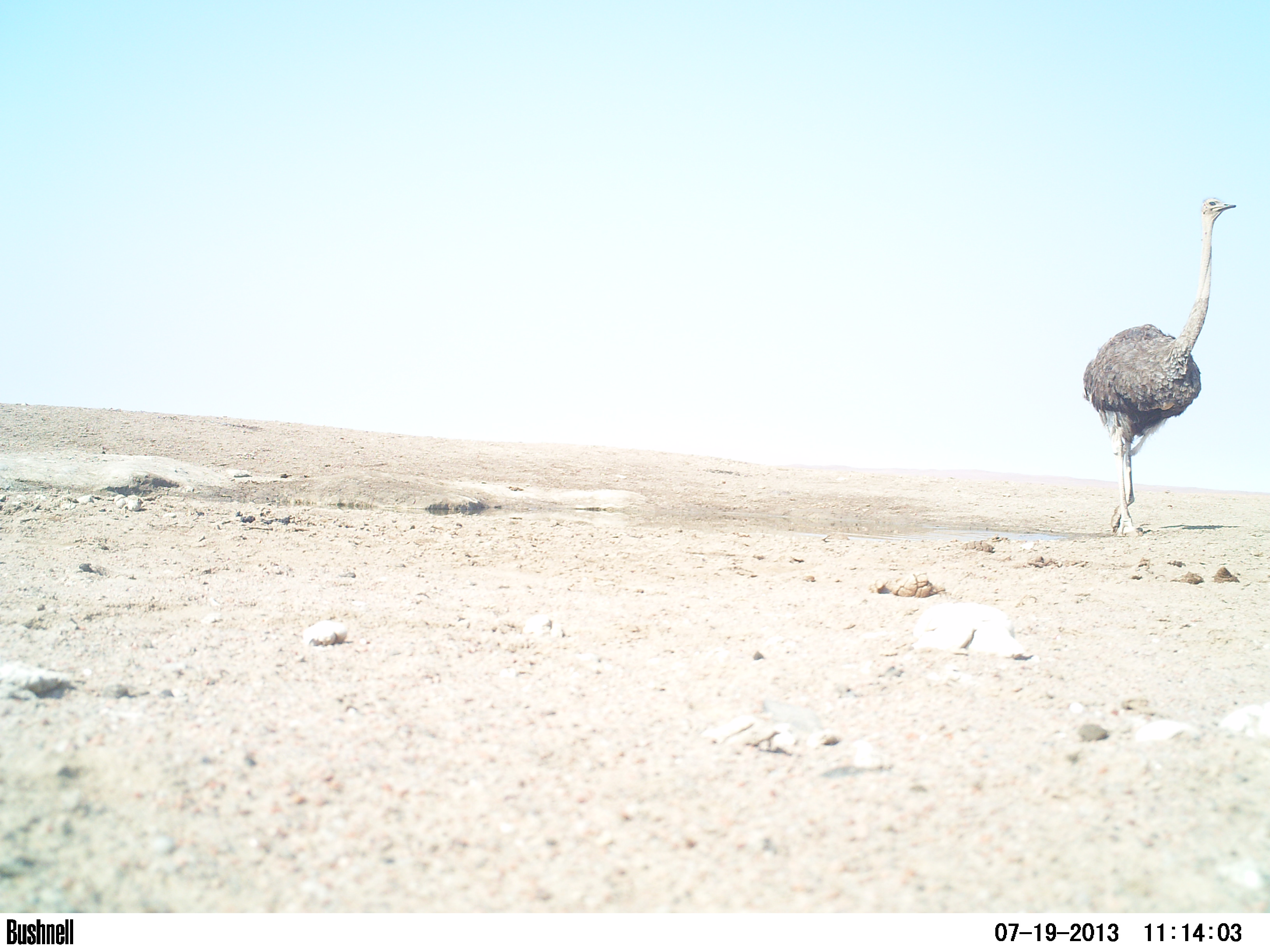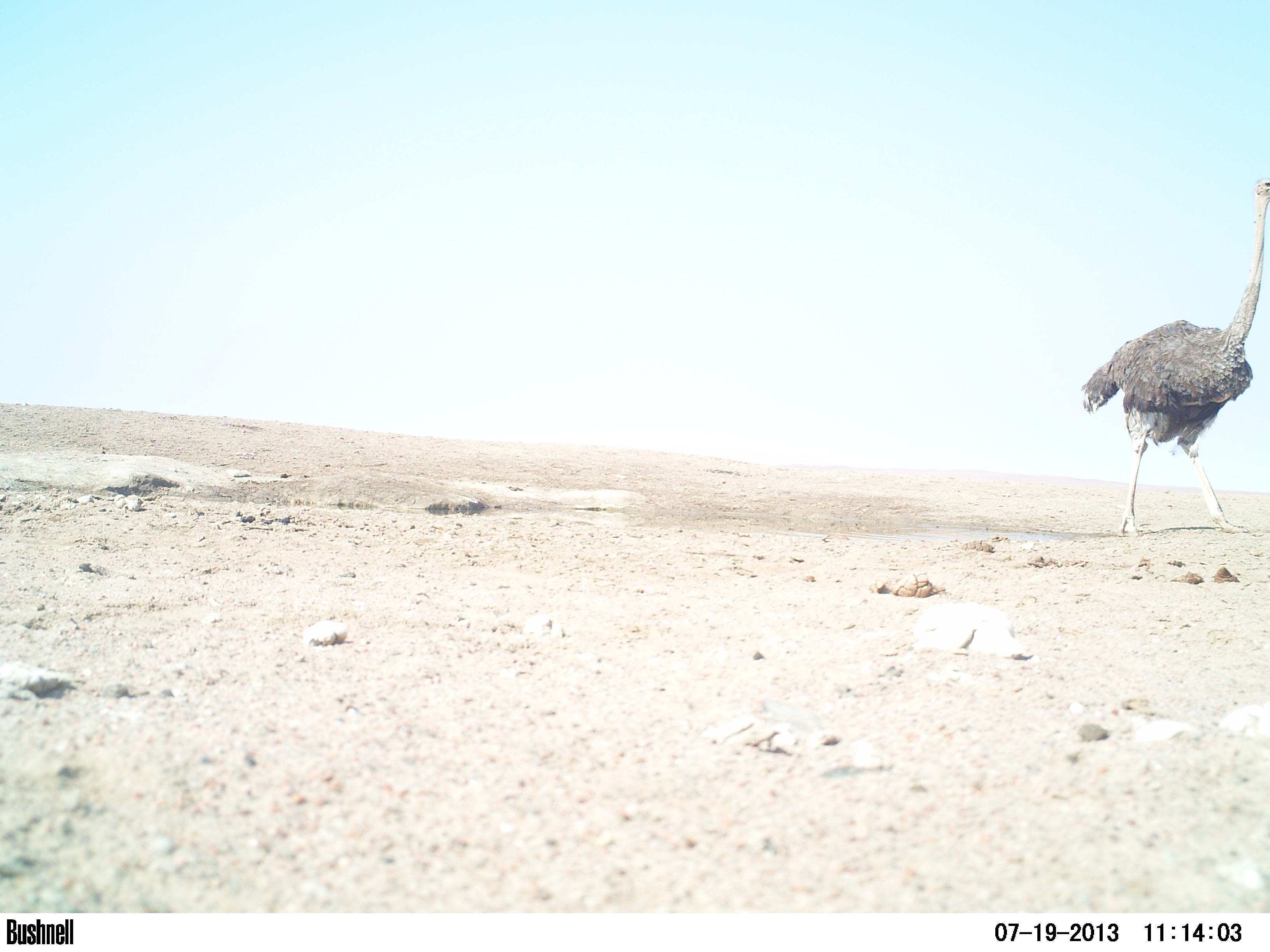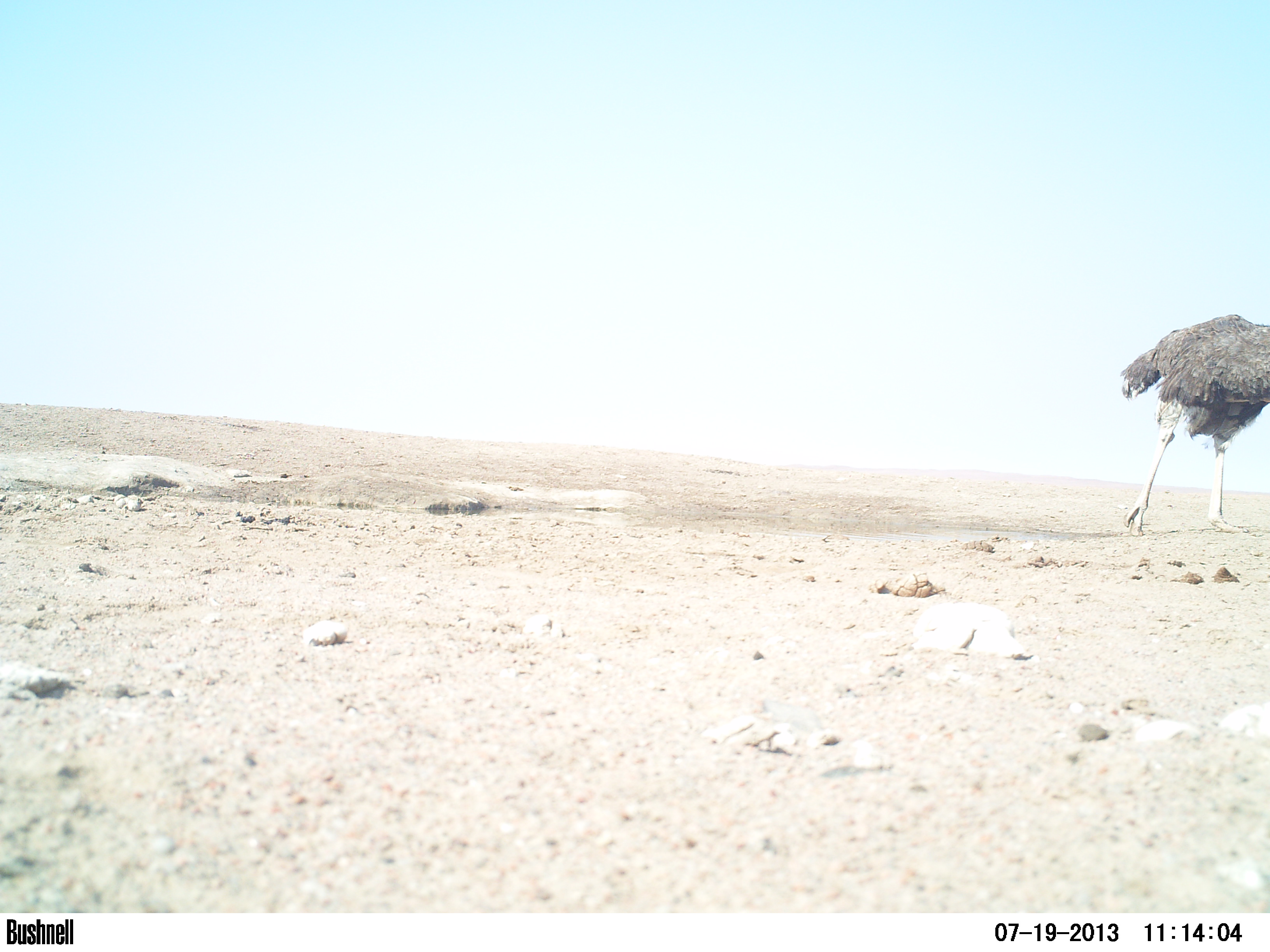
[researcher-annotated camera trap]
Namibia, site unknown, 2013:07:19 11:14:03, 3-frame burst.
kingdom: Animalia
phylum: Chordata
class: Aves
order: Struthioniformes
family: Struthionidae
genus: Struthio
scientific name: Struthio camelus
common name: common ostrich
Struthio camelus (common ostrich).